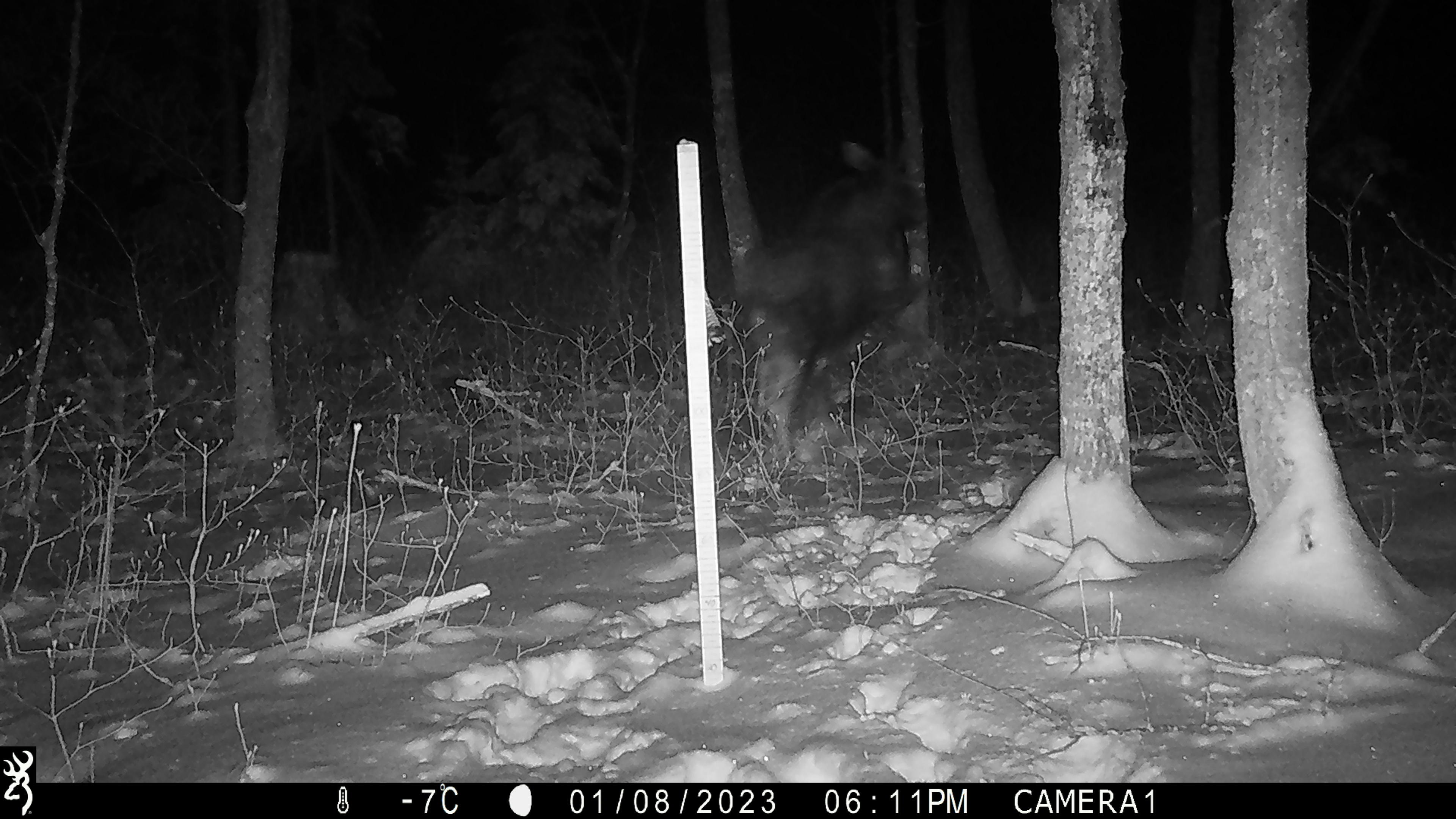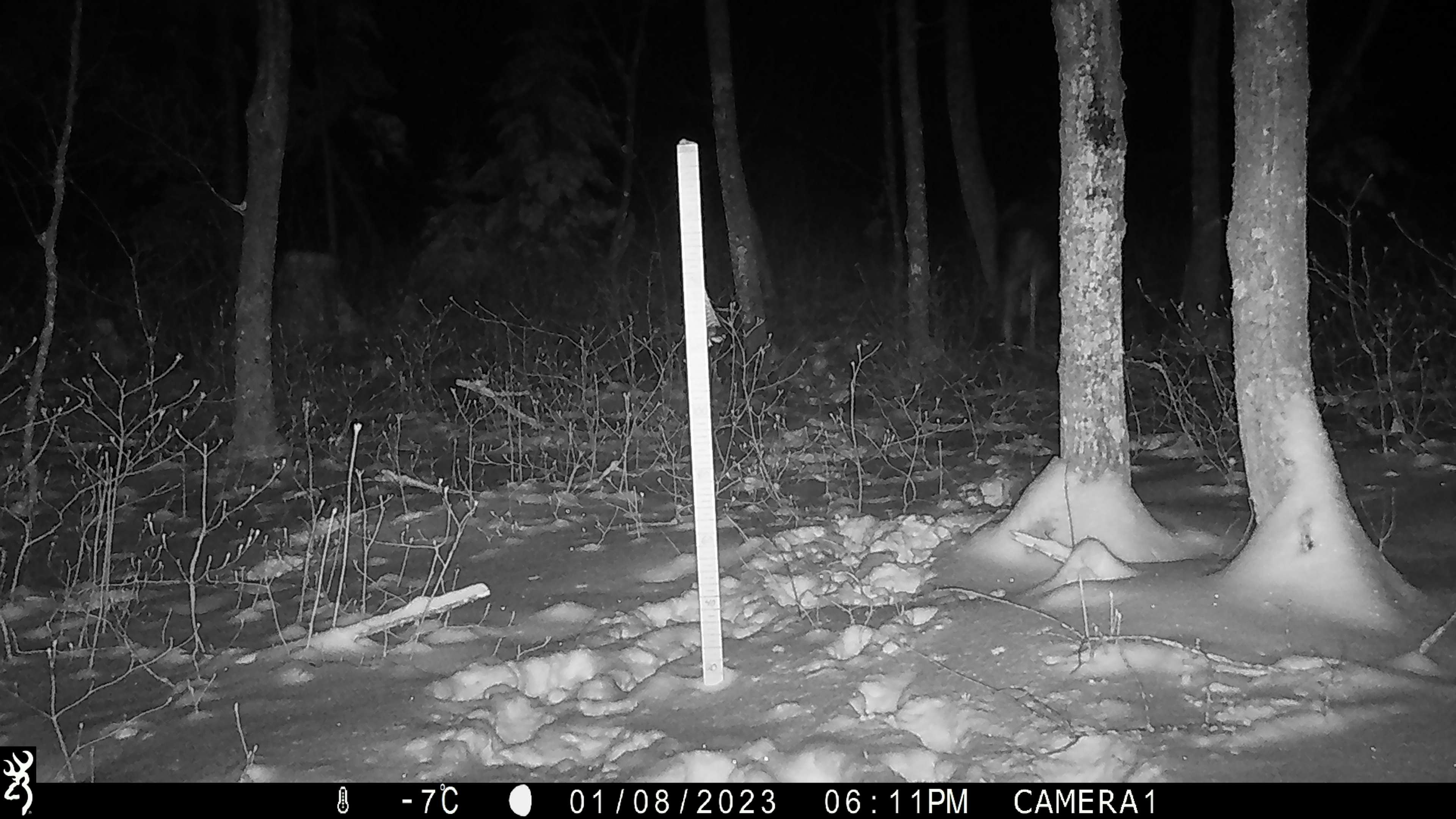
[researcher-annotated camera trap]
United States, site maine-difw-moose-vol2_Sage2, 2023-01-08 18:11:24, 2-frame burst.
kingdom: Animalia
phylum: Chordata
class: Mammalia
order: Artiodactyla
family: Cervidae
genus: Alces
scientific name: Alces alces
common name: moose